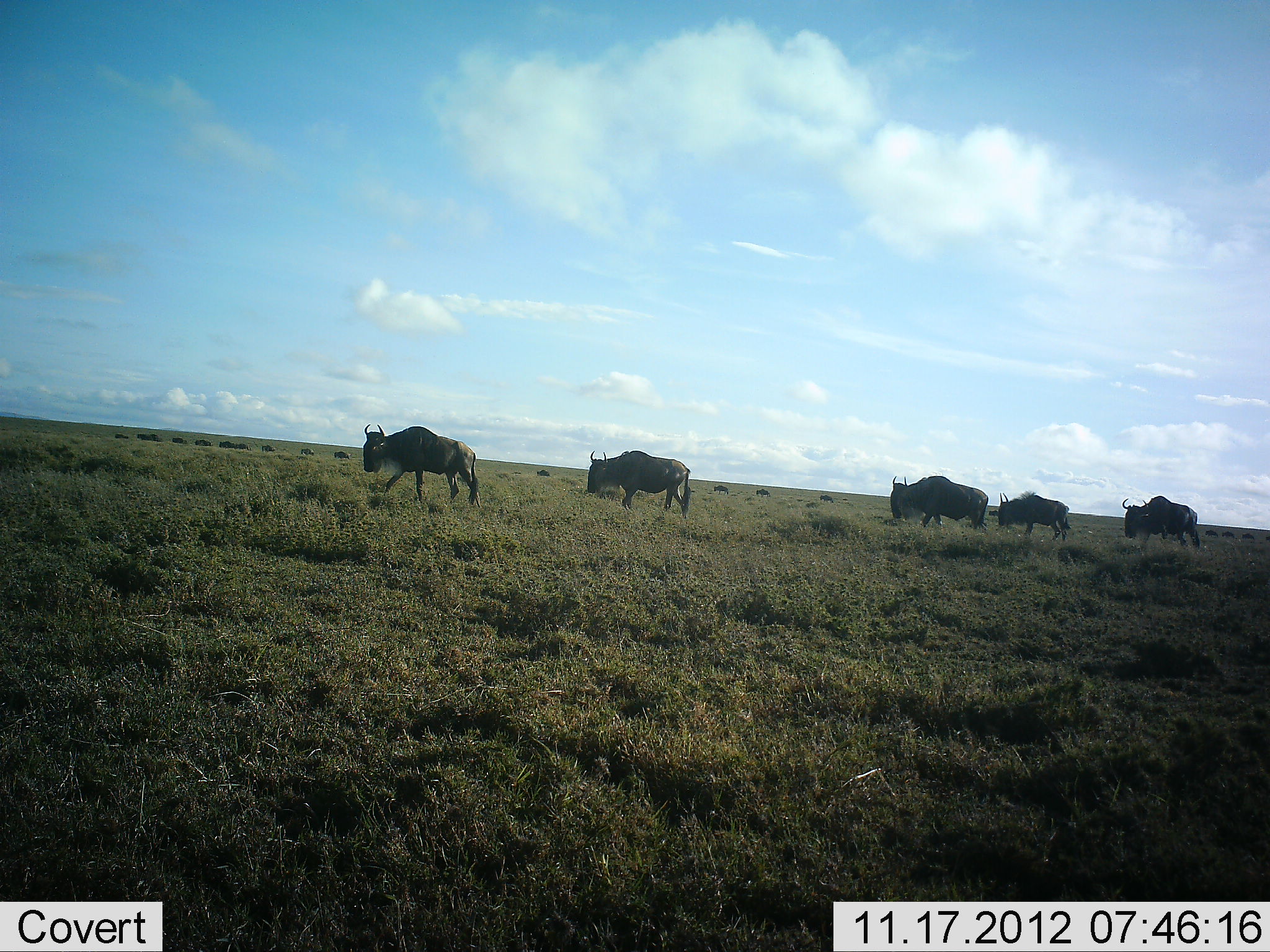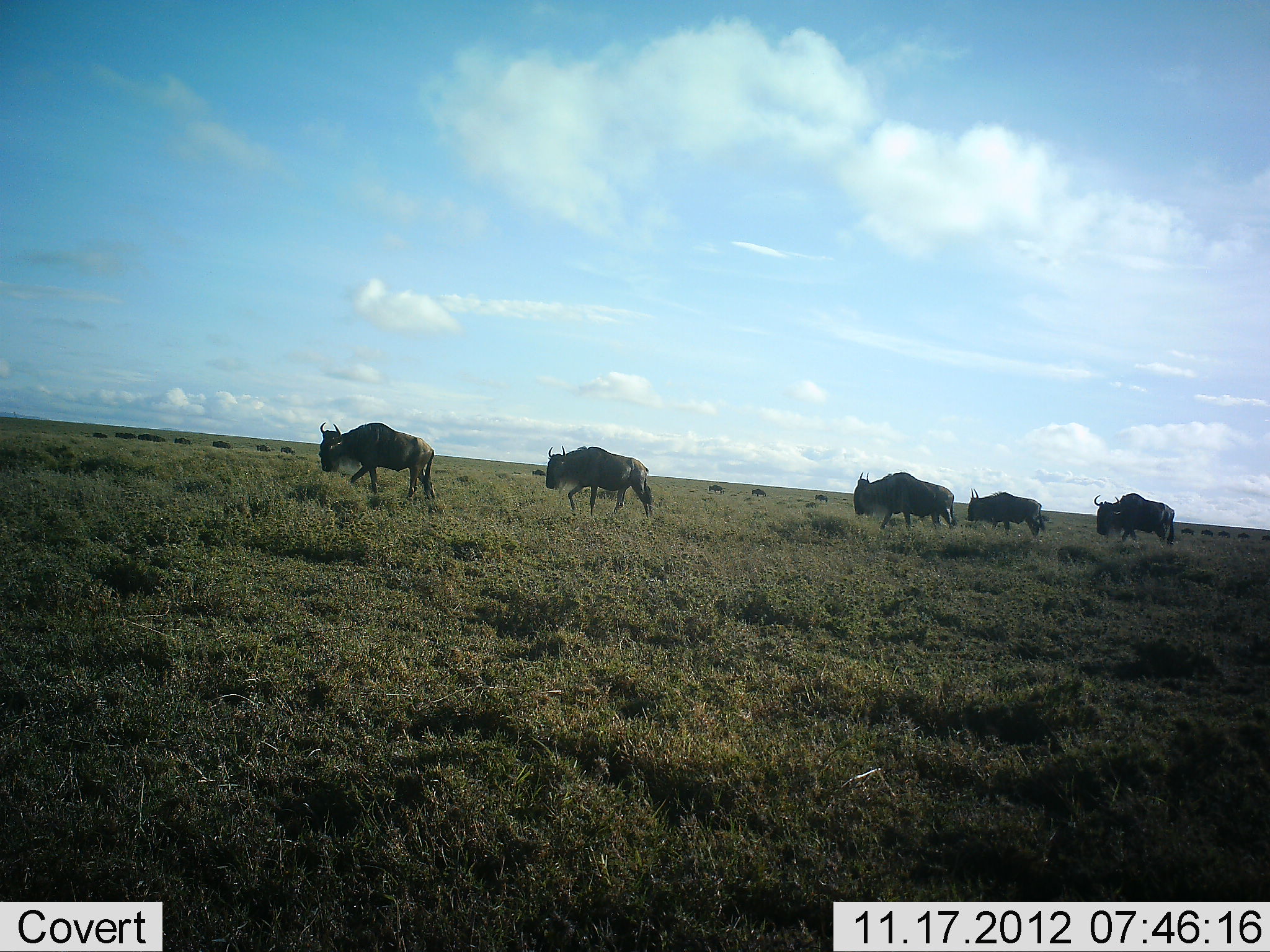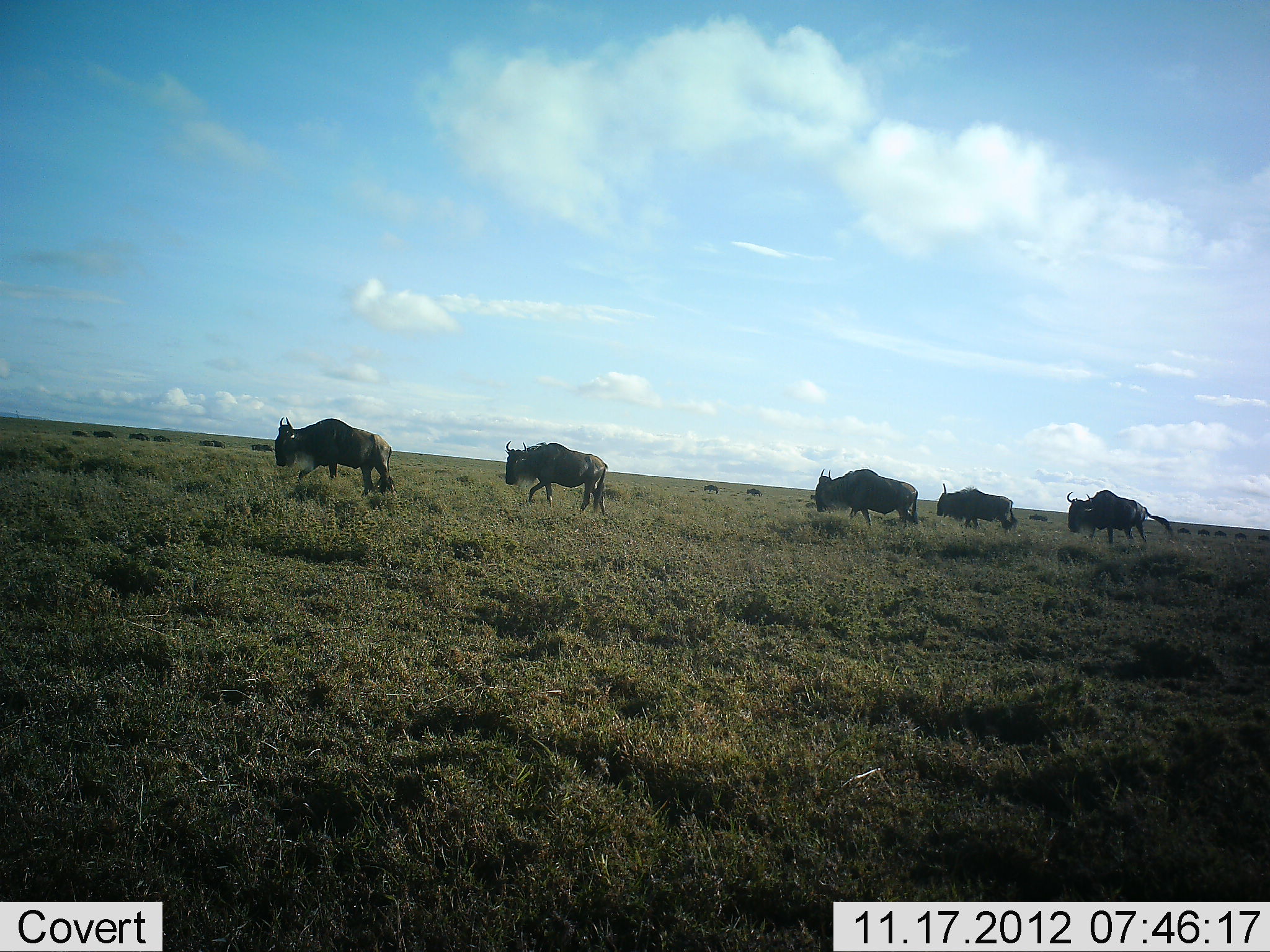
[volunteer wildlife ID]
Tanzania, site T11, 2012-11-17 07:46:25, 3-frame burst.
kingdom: Animalia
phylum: Chordata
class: Mammalia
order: Artiodactyla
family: Bovidae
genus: Connochaetes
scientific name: Connochaetes taurinus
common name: blue wildebeest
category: wildebeest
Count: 11-50.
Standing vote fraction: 0%.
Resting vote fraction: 0%.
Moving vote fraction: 100%.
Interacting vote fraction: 0%.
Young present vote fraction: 0%.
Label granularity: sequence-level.